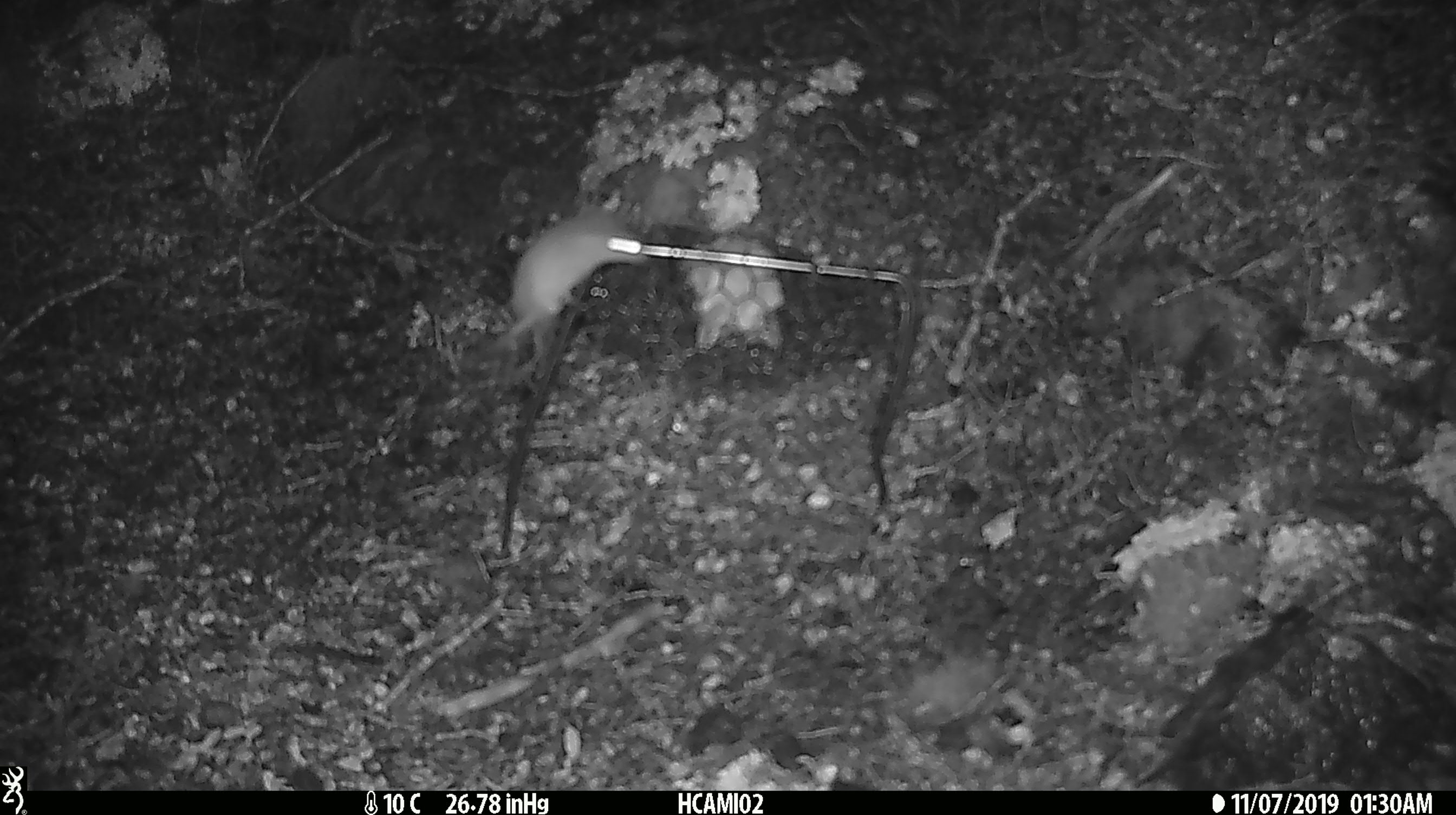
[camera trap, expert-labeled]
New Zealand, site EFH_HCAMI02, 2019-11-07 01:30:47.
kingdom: Animalia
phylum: Chordata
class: Mammalia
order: Rodentia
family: Muridae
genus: Mus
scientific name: Mus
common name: mouse